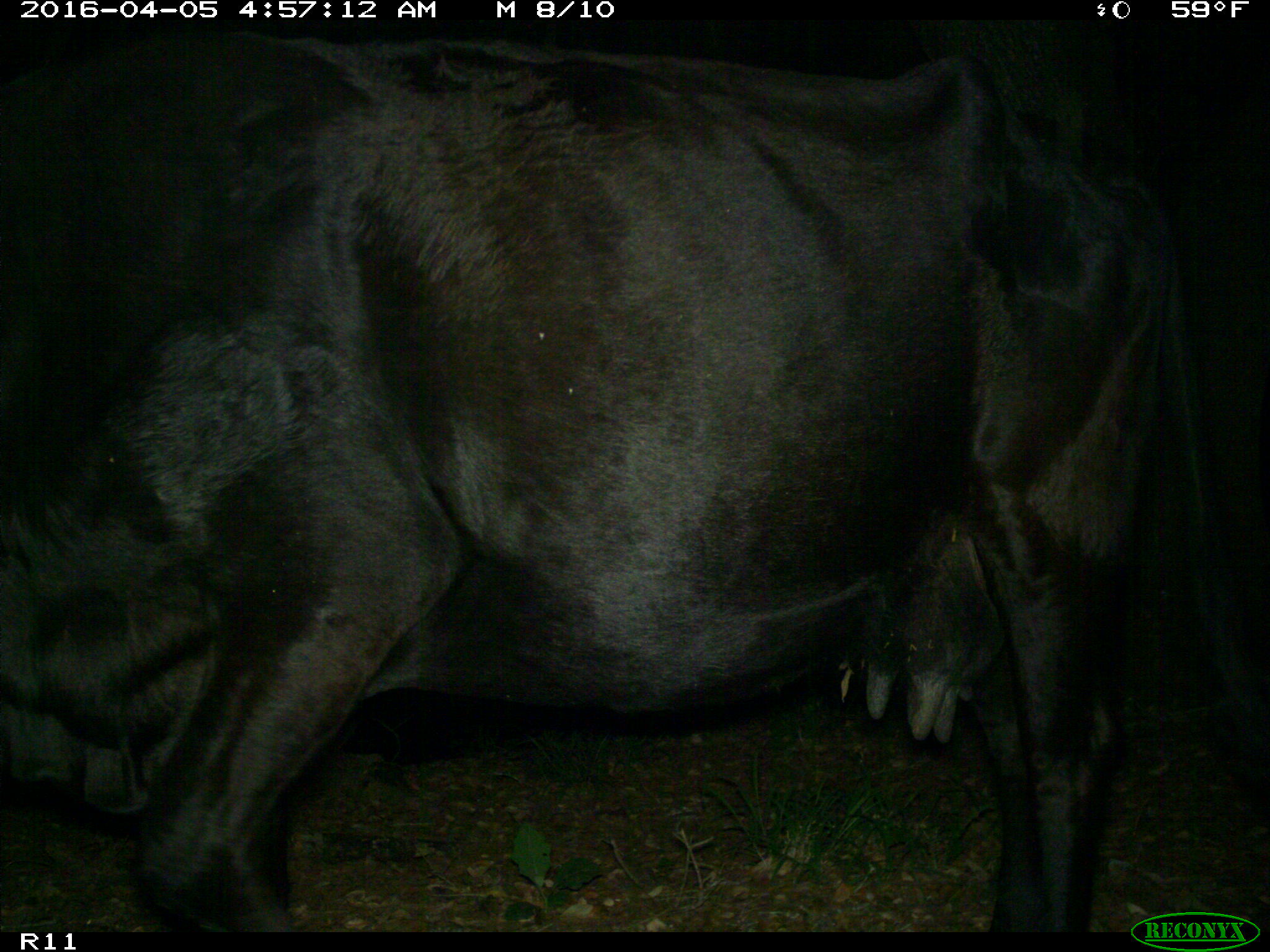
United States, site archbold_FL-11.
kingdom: Animalia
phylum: Chordata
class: Mammalia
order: Artiodactyla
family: Bovidae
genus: Bos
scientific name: Bos taurus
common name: domestic cow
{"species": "Bos taurus (domestic cow)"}